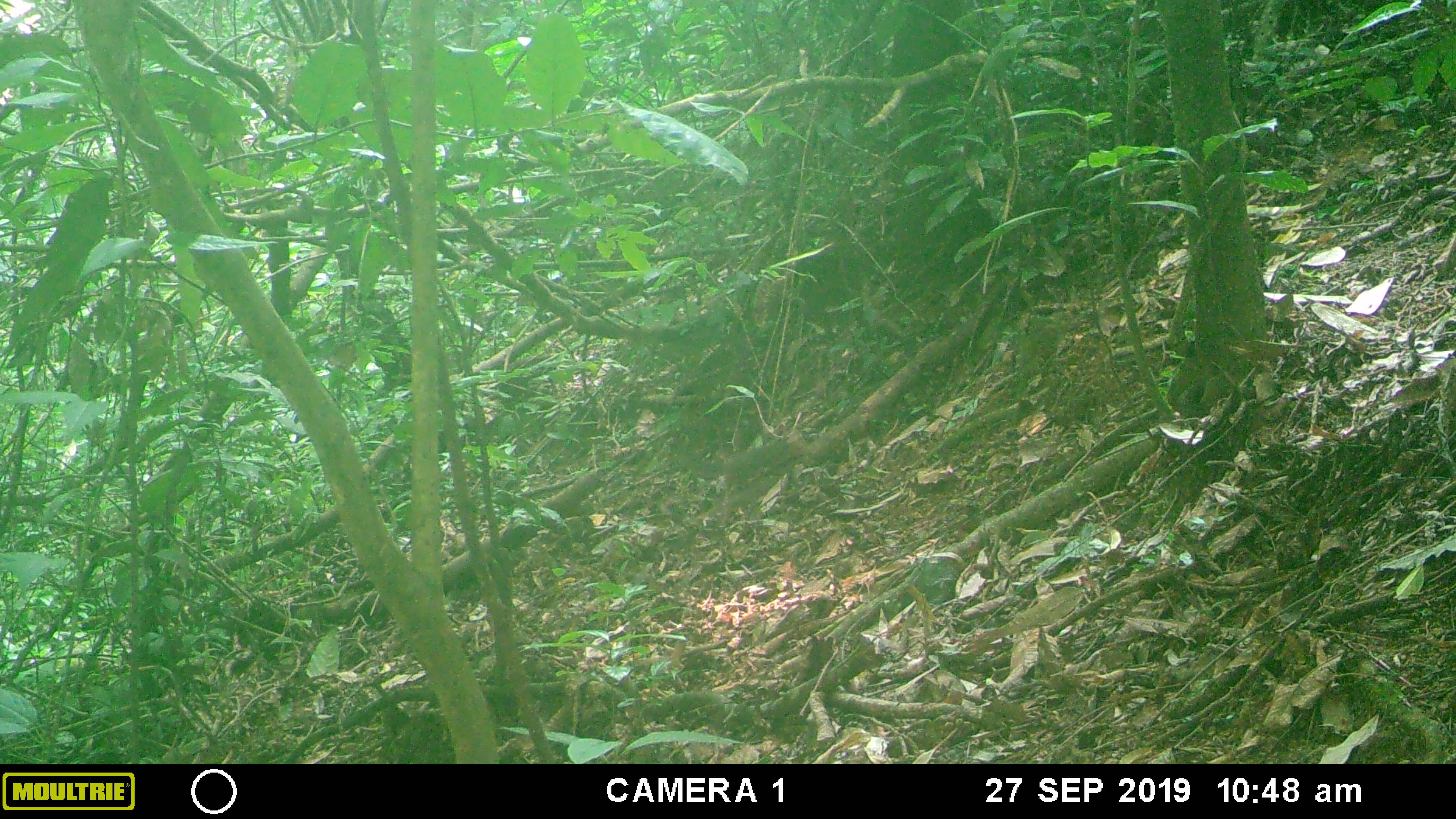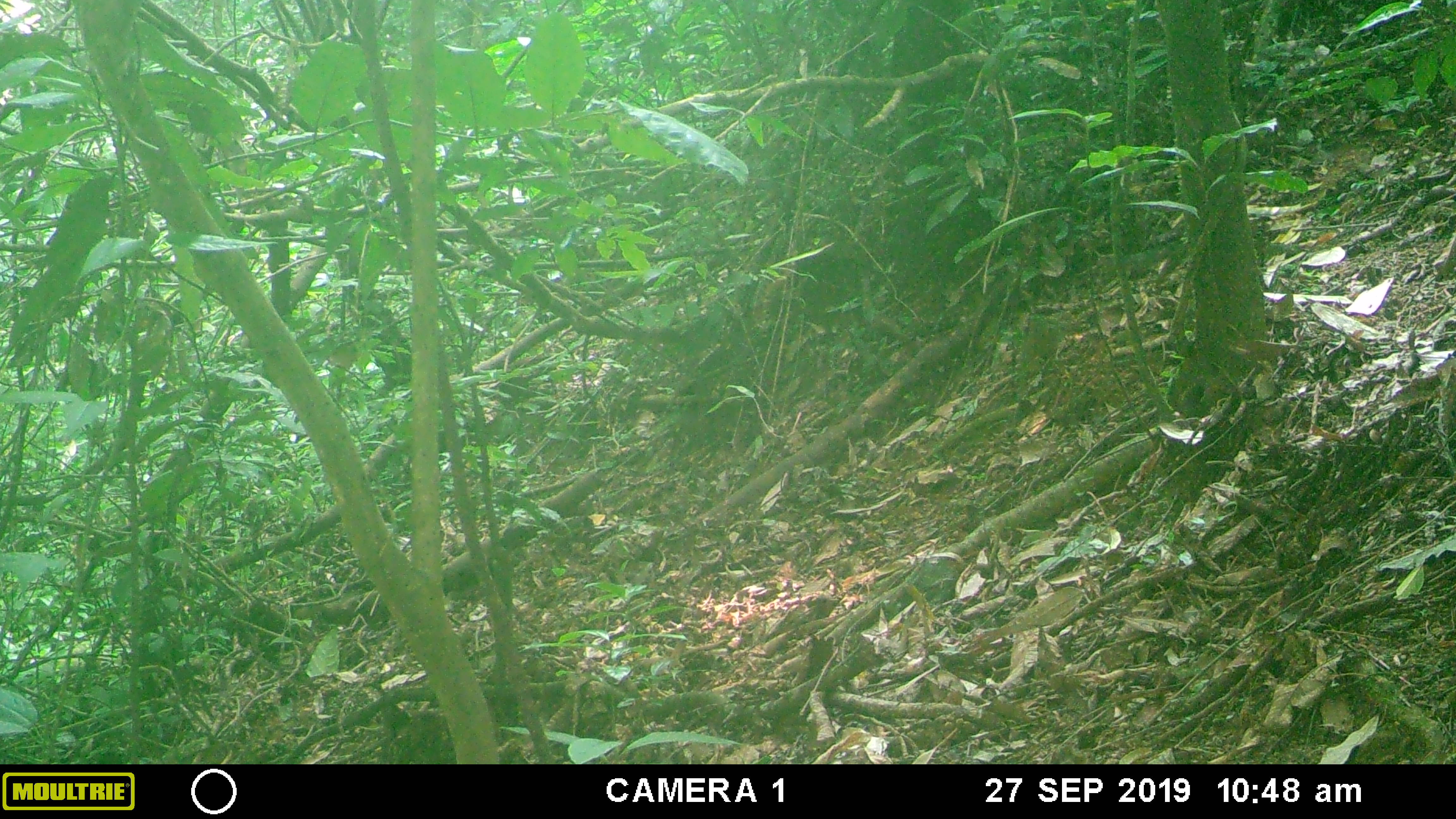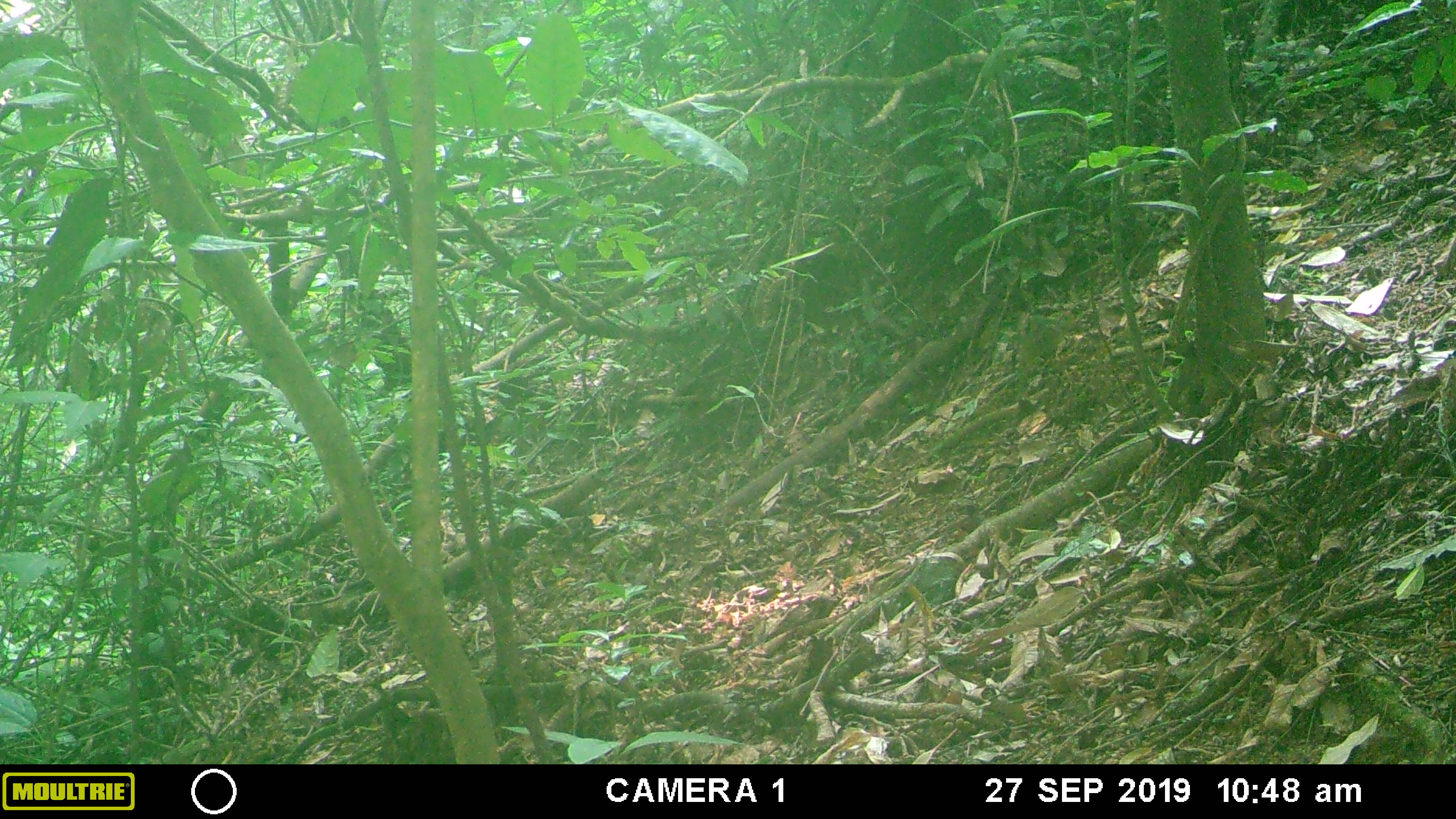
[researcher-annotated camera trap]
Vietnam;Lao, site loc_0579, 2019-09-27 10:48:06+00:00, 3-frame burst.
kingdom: Animalia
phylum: Chordata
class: Mammalia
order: Rodentia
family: Sciuridae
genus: Dremomys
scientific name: Dremomys rufigenis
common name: red-cheeked squirrel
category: red cheeked squirrel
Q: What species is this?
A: Red cheeked squirrel (red-cheeked squirrel) (Dremomys rufigenis).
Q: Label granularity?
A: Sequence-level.